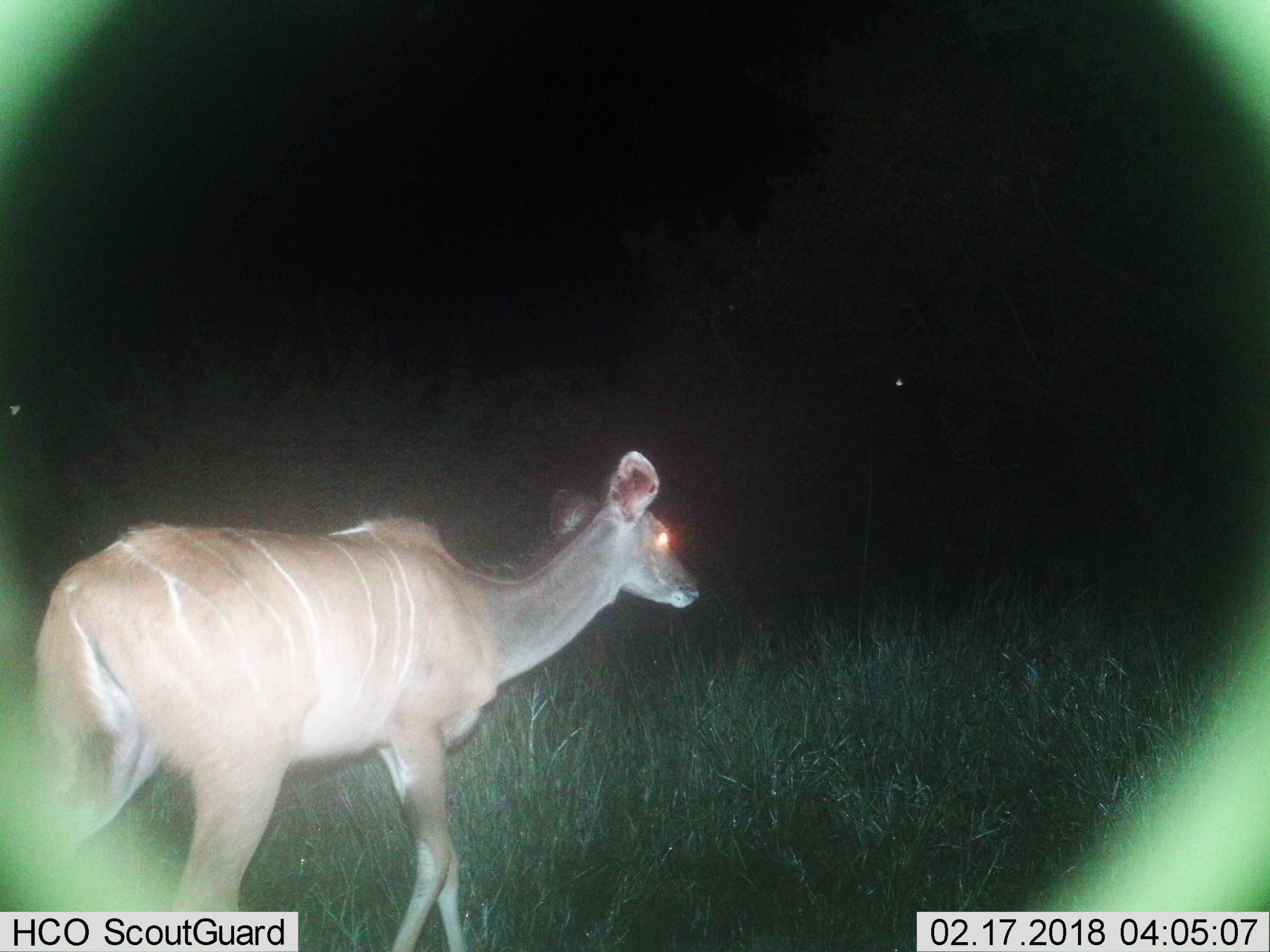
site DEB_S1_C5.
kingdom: Animalia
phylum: Chordata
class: Mammalia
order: Artiodactyla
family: Bovidae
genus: Tragelaphus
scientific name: Tragelaphus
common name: kudu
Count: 1.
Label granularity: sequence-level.